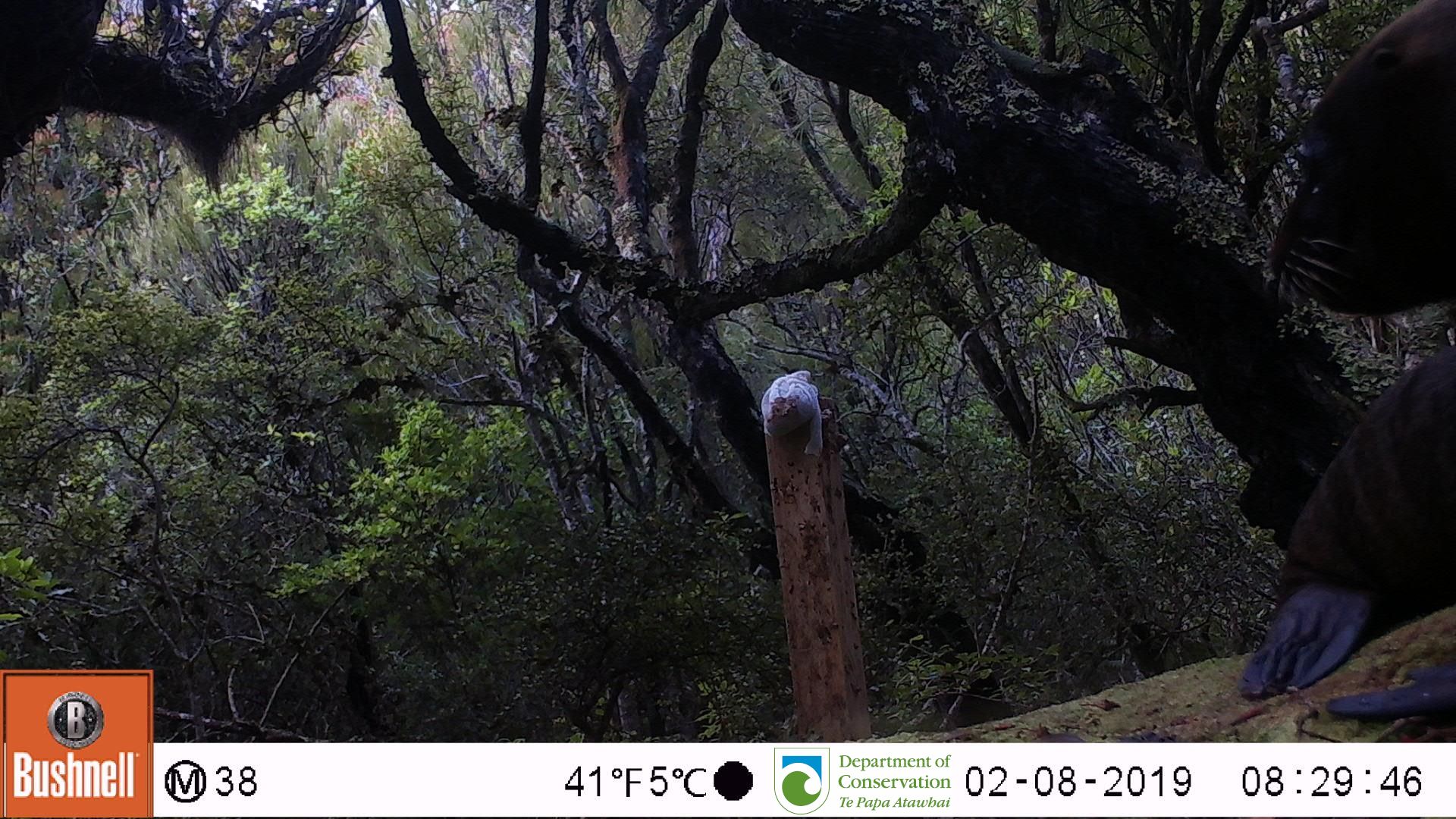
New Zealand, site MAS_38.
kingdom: Animalia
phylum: Chordata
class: Mammalia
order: Carnivora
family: Otariidae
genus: Phocarctos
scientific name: Phocarctos hookeri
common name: new zealand sea lion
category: sealion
Sealion (new zealand sea lion) (Phocarctos hookeri).